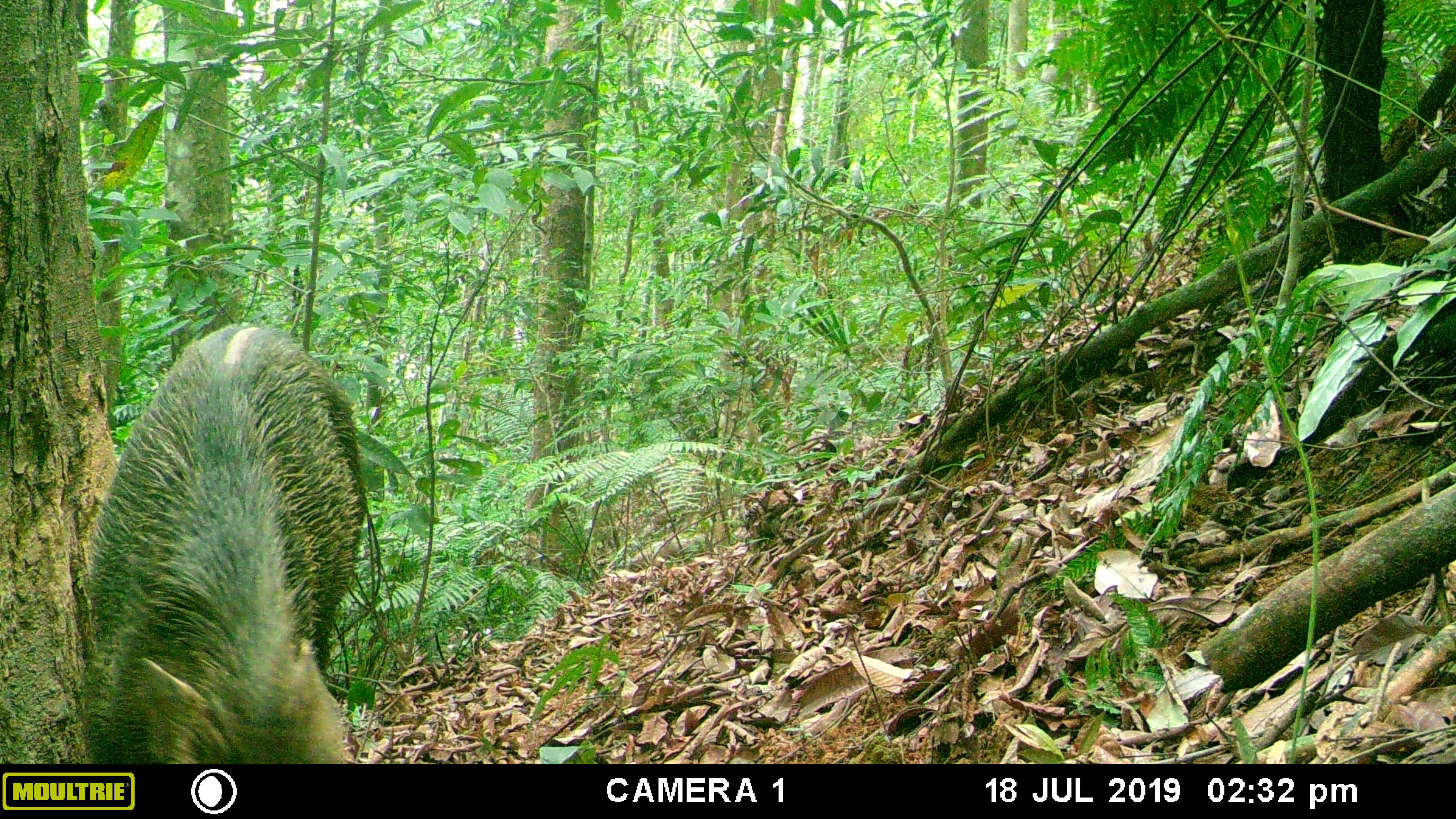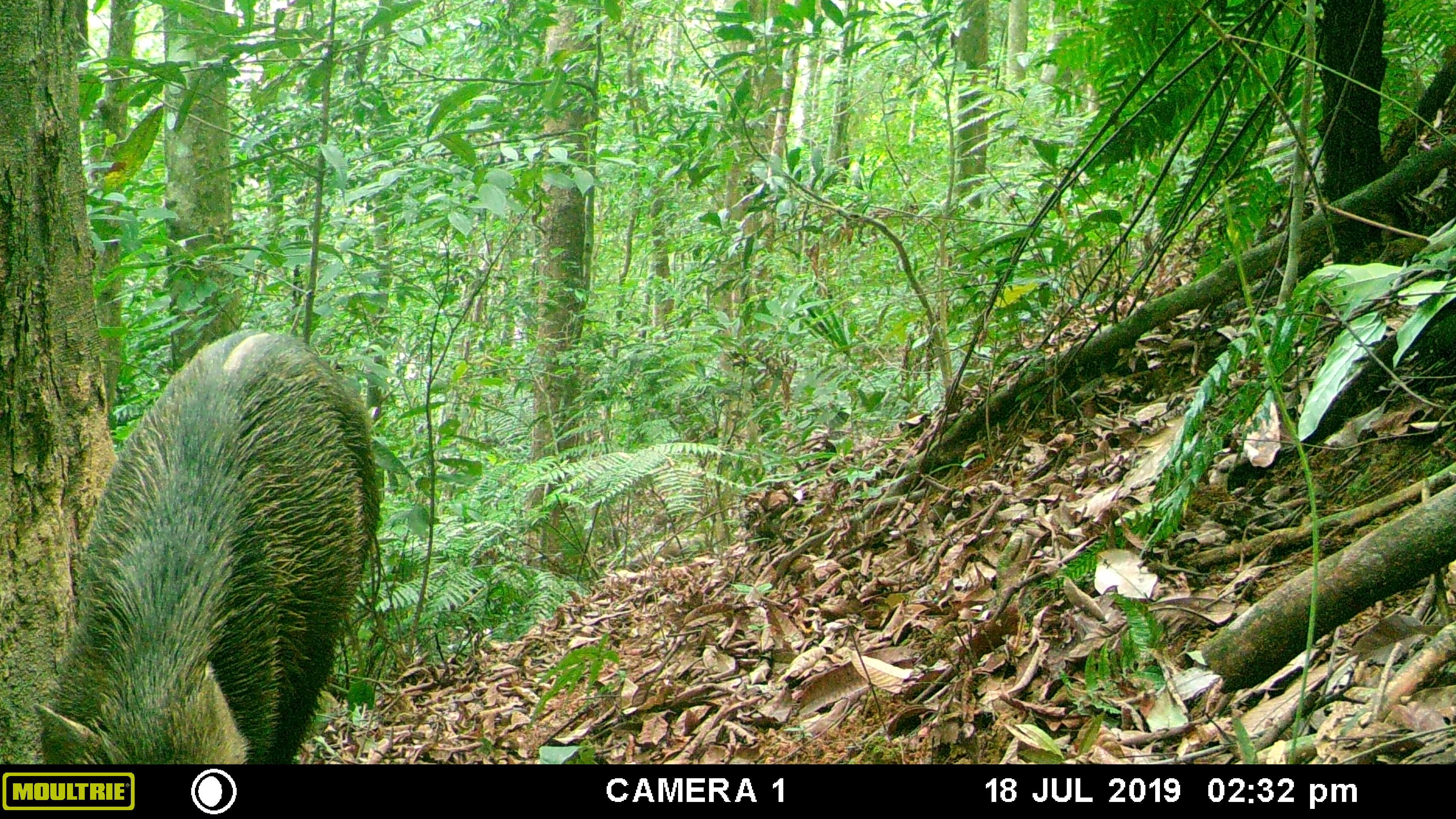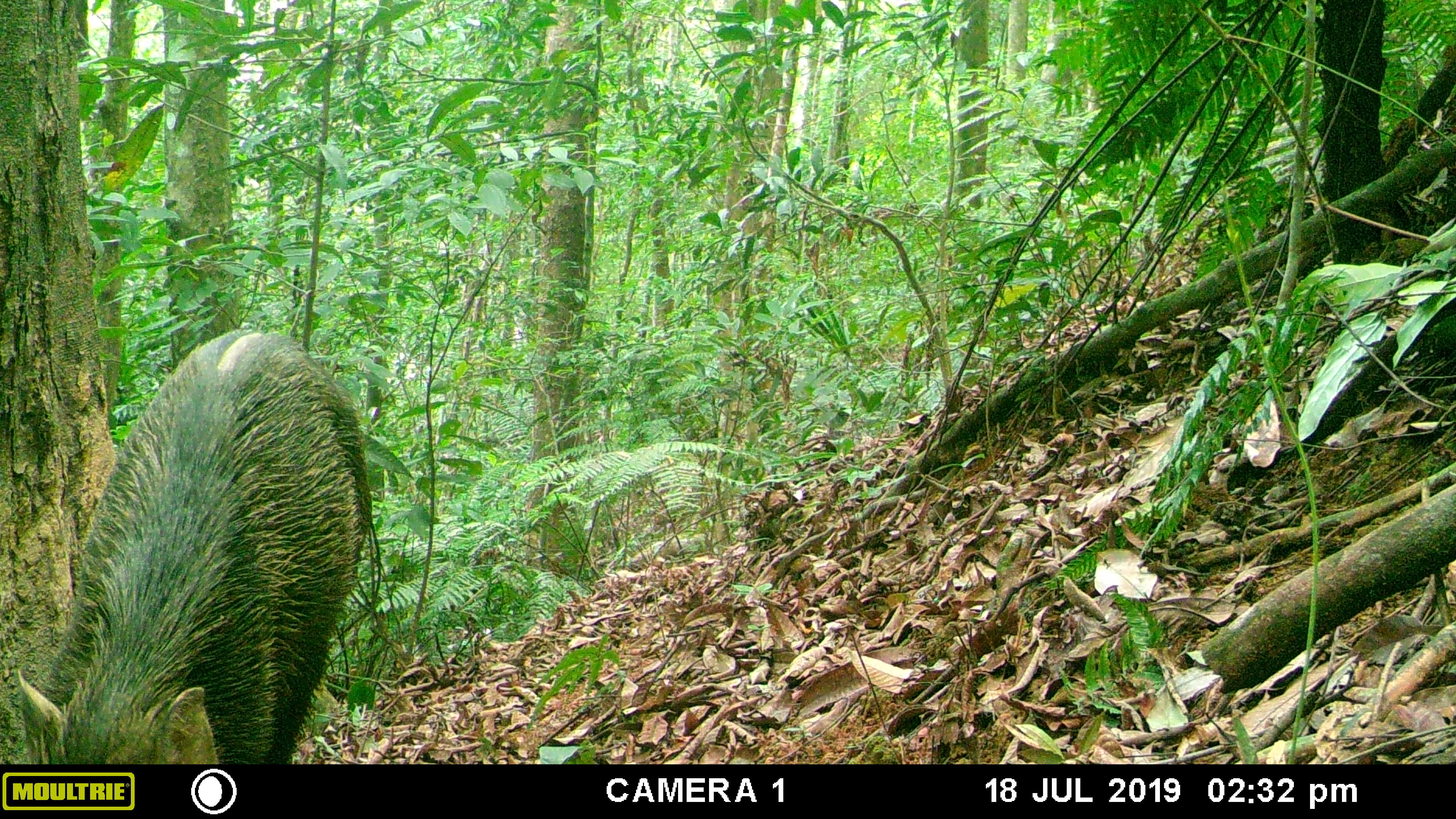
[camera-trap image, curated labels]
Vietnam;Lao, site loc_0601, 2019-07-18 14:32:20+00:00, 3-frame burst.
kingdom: Animalia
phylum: Chordata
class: Mammalia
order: Artiodactyla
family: Suidae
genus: Sus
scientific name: Sus scrofa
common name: eurasian wild pig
Eurasian wild pig (Sus scrofa). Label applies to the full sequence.